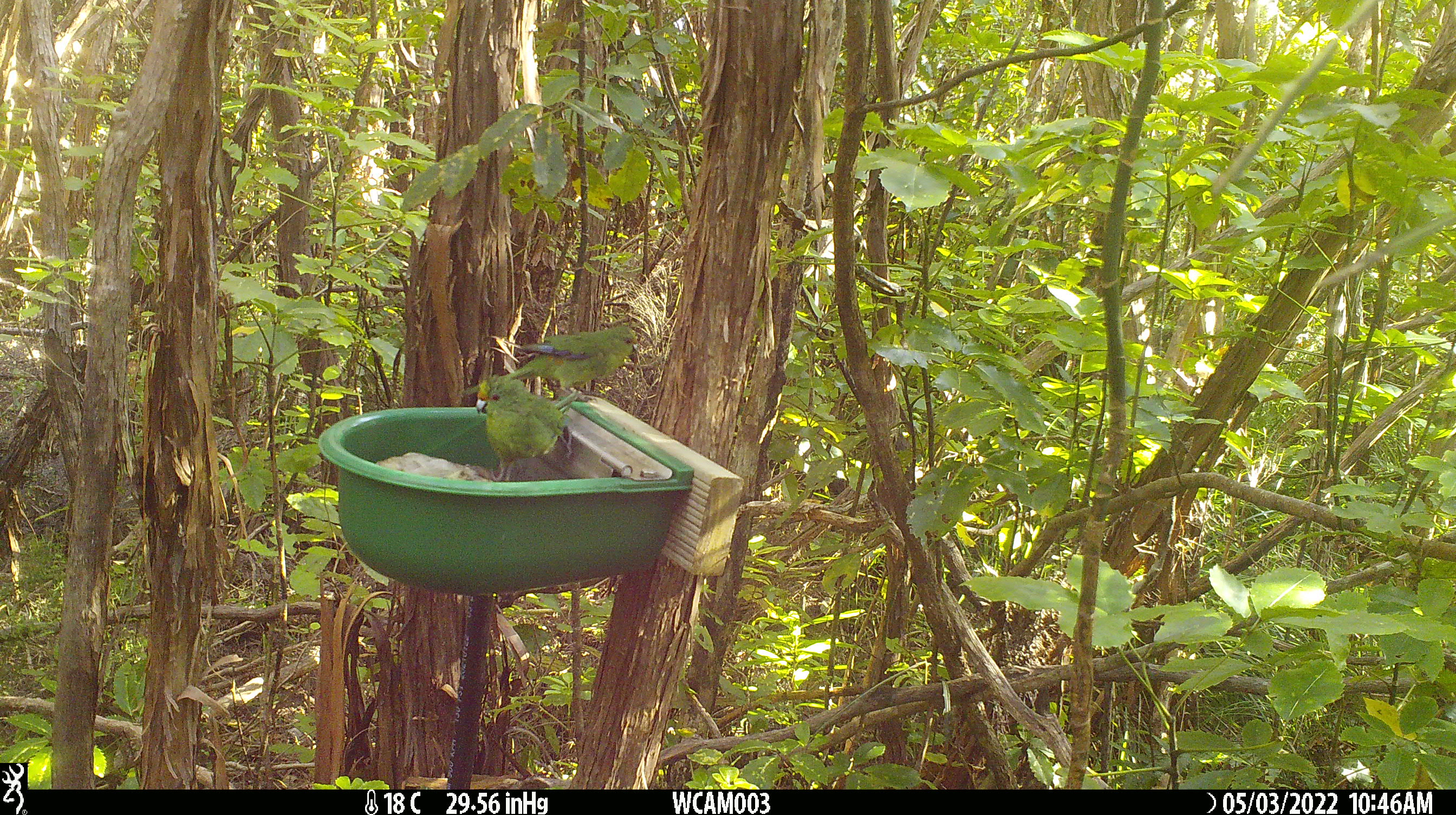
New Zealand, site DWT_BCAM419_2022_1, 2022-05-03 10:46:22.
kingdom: Animalia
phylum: Chordata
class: Aves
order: Psittaciformes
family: Psittaculidae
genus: Cyanoramphus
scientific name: Cyanoramphus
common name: parakeet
Parakeet (Cyanoramphus).